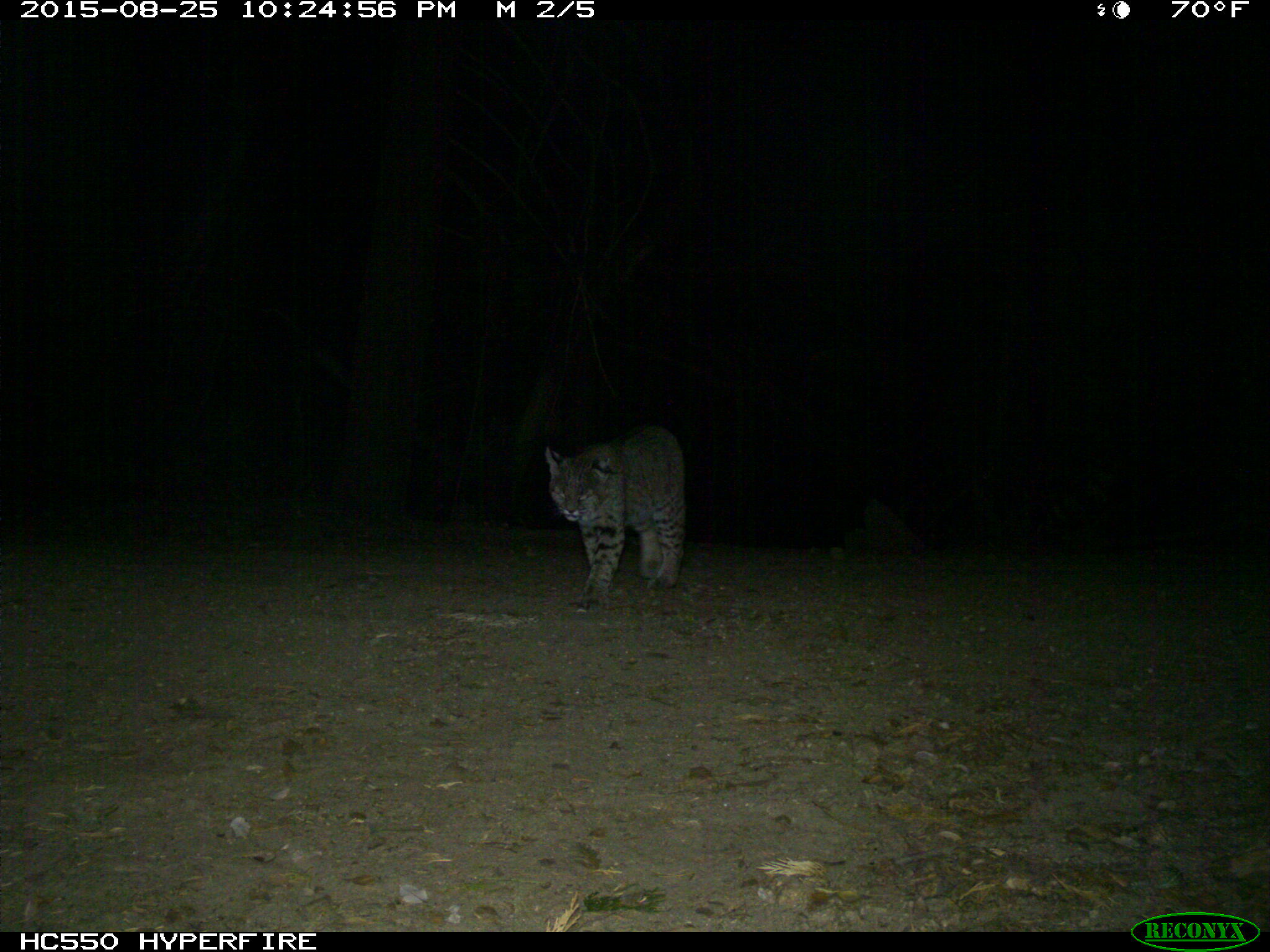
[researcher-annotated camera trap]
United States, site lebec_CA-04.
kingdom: Animalia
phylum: Chordata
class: Mammalia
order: Carnivora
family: Felidae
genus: Lynx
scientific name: Lynx rufus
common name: bobcat